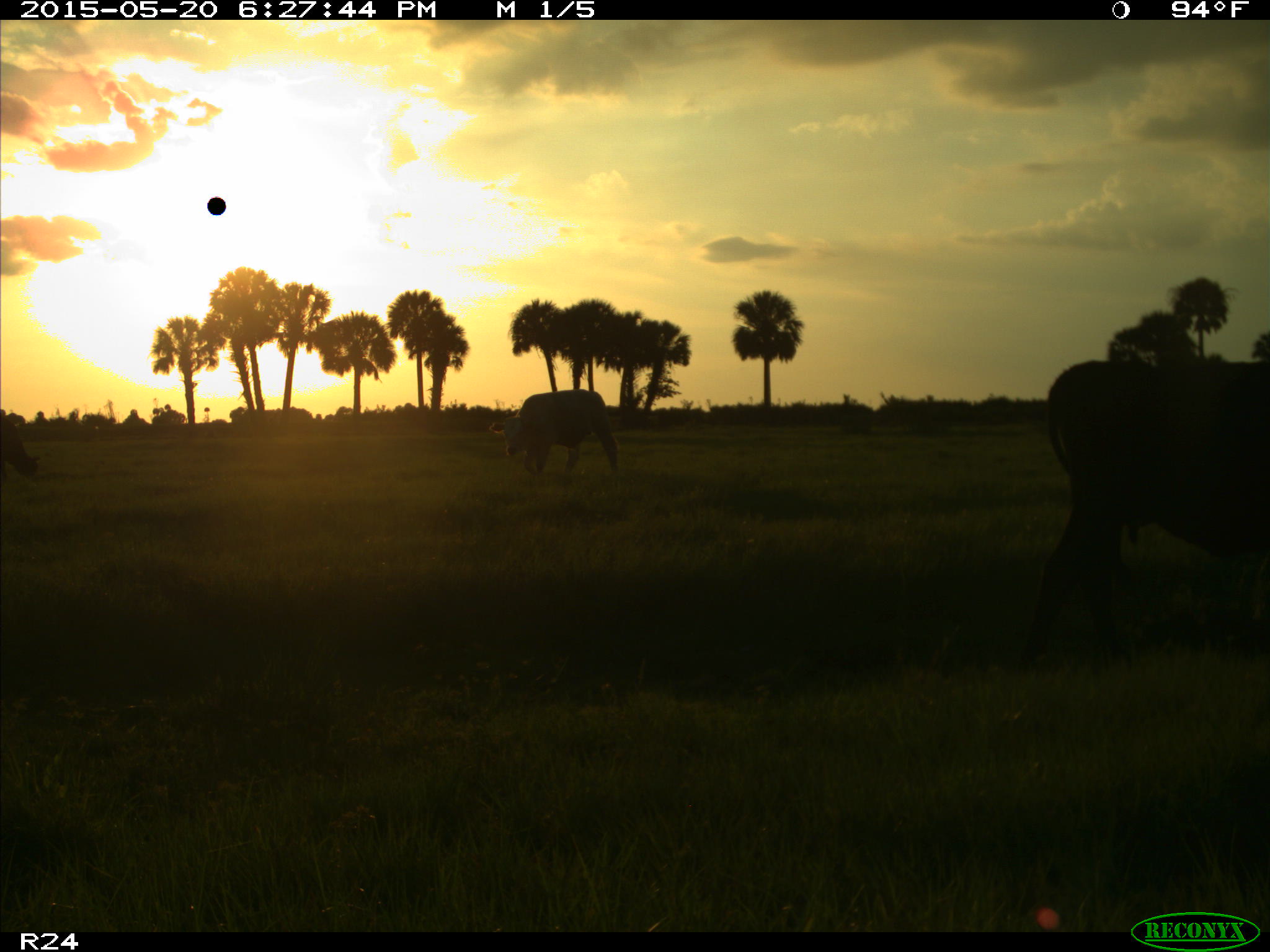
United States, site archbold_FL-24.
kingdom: Animalia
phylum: Chordata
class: Mammalia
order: Artiodactyla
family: Bovidae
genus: Bos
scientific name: Bos taurus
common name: domestic cow